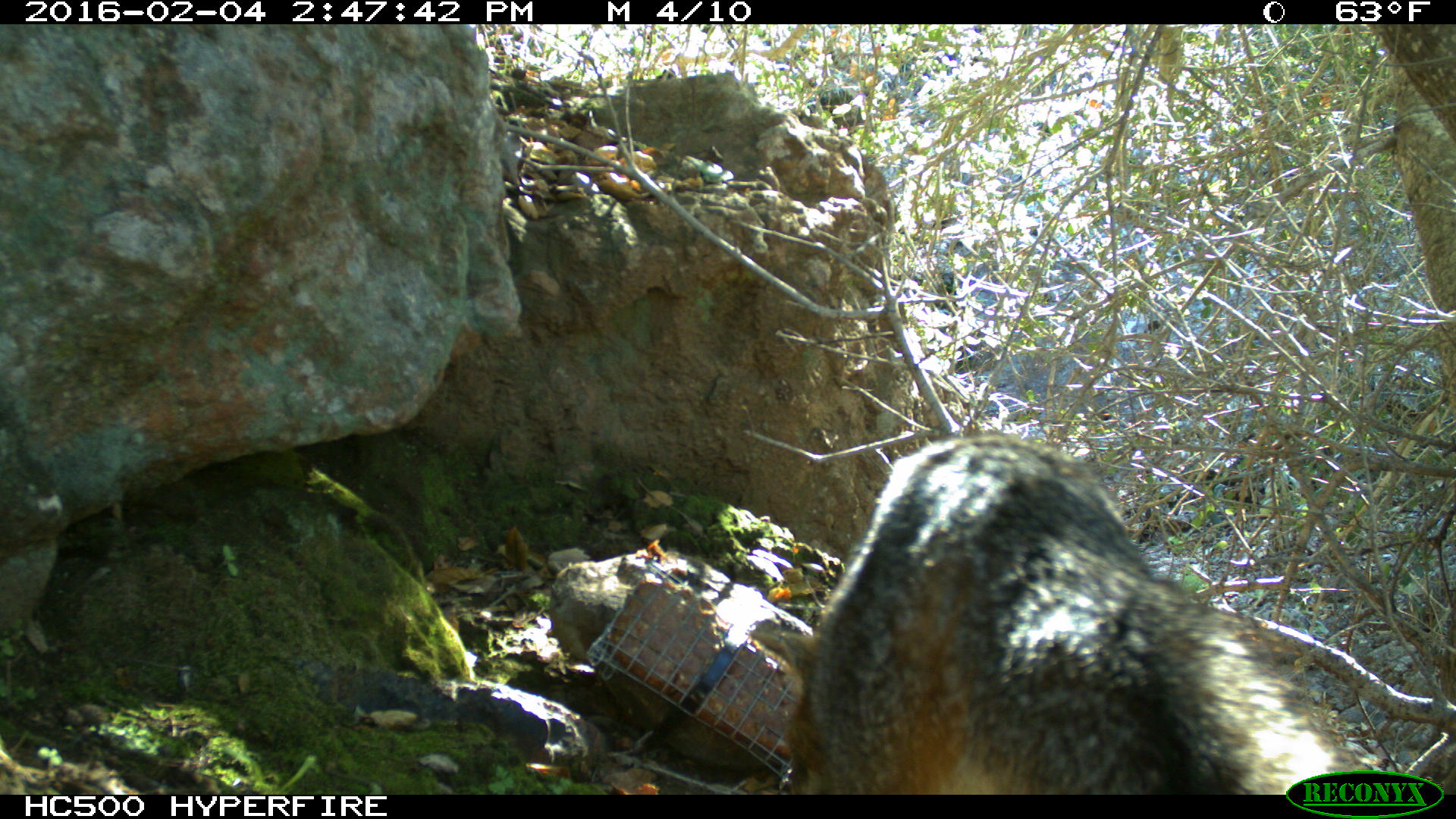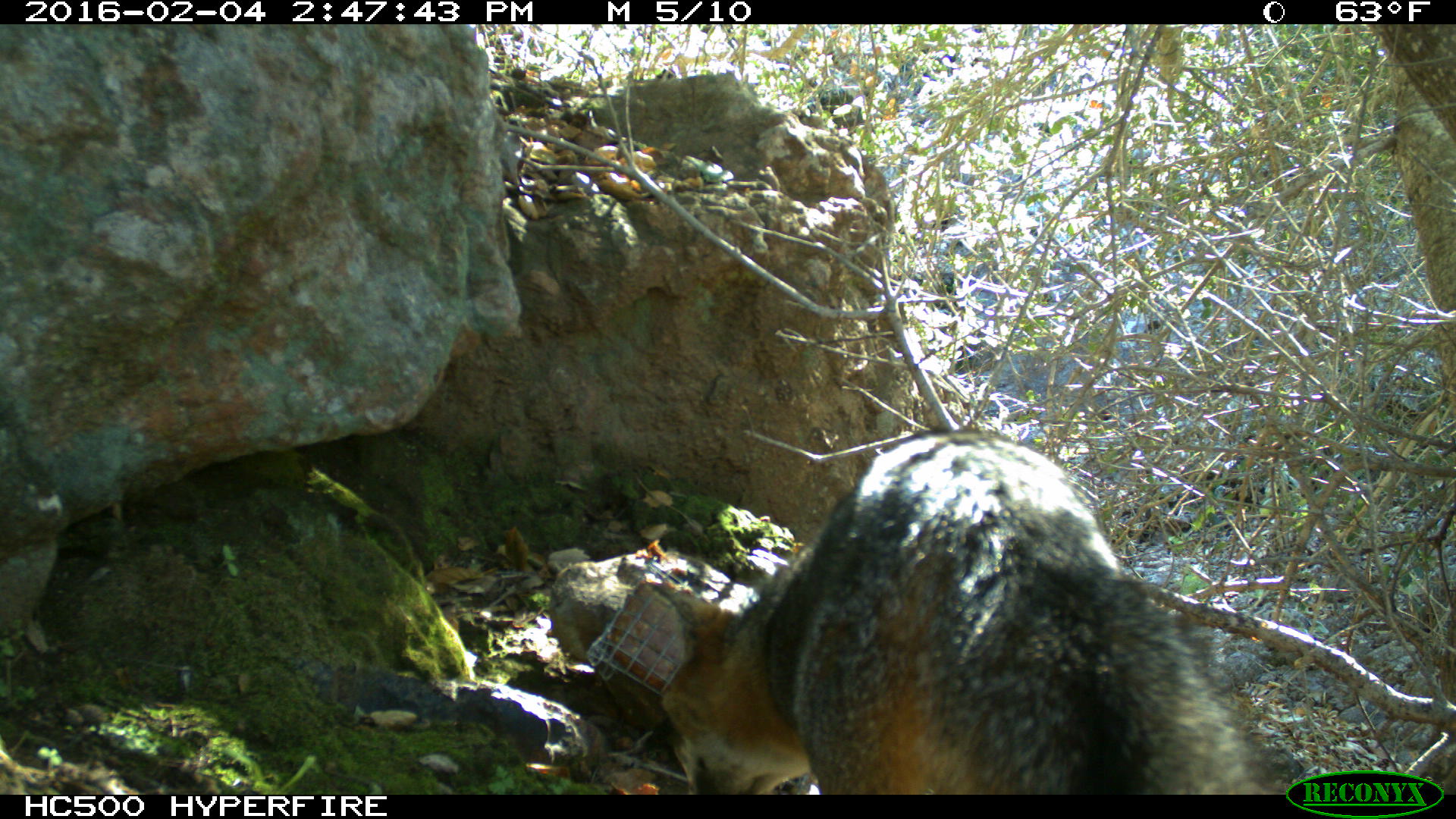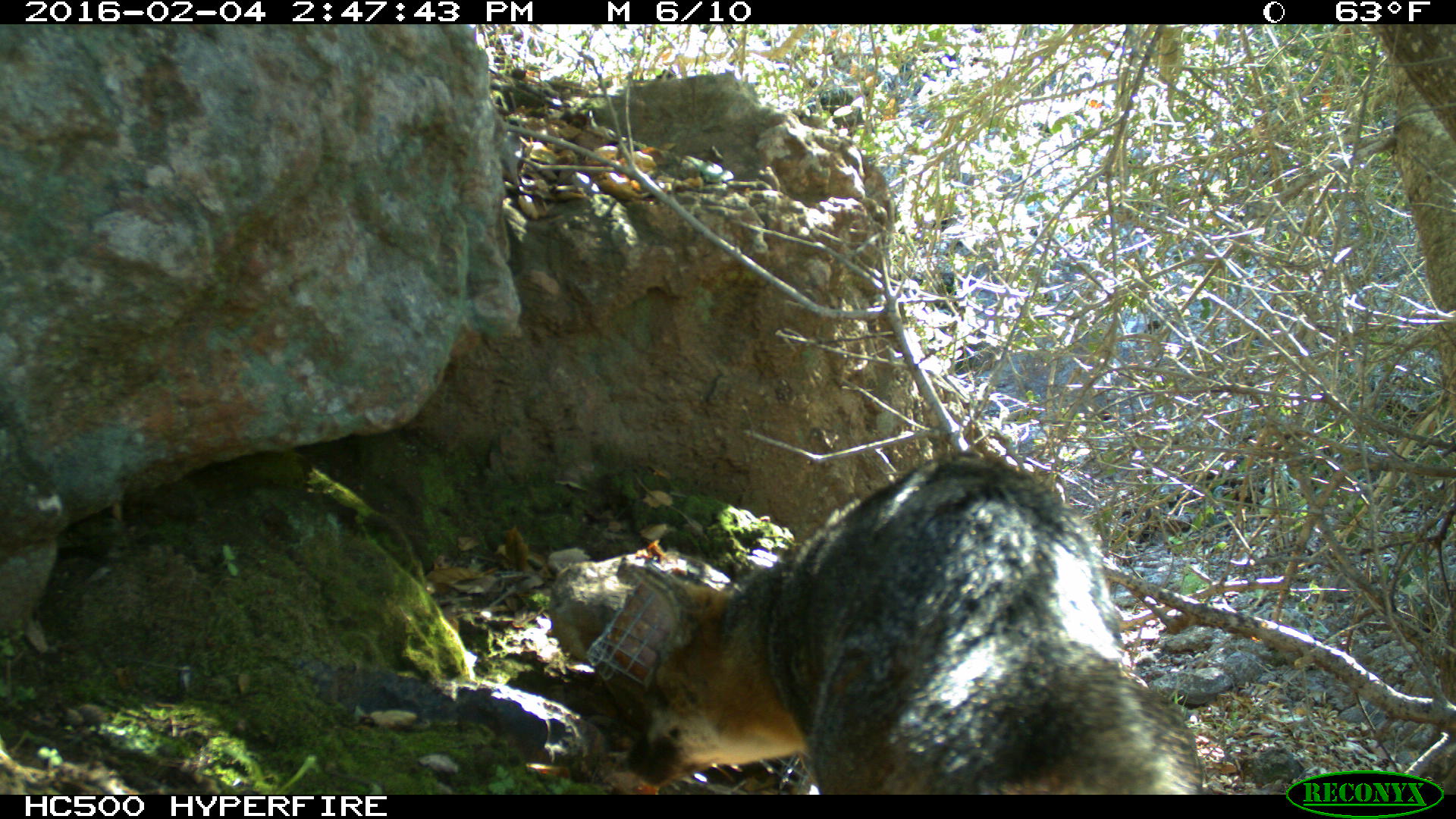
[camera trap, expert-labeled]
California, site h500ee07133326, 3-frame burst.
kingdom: Animalia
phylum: Chordata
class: Mammalia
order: Carnivora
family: Canidae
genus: Urocyon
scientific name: Urocyon littoralis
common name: island fox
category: fox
Fox (island fox) (Urocyon littoralis).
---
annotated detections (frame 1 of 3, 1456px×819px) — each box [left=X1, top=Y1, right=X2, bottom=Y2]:
fox: [left=804, top=431, right=1407, bottom=795]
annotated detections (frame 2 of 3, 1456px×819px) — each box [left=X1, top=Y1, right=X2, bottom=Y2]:
fox: [left=663, top=429, right=1270, bottom=795]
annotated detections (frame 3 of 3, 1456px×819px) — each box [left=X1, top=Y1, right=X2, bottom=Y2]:
fox: [left=623, top=453, right=1207, bottom=794]